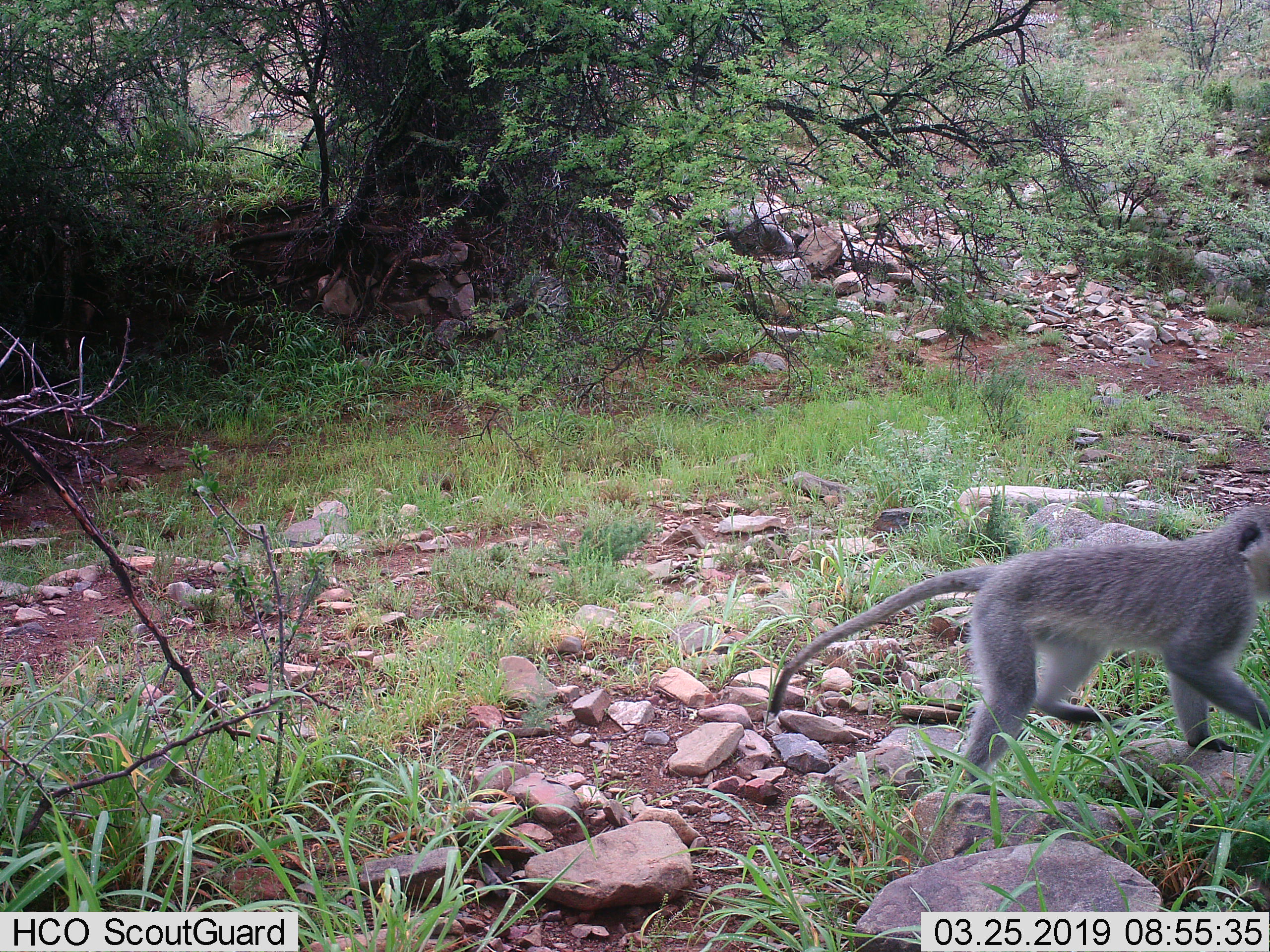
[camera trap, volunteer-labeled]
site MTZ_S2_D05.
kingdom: Animalia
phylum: Chordata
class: Mammalia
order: Primates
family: Cercopithecidae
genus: Chlorocebus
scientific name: Chlorocebus pygerythrus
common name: vervet monkey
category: monkeyvervet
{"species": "monkeyvervet (vervet monkey) (Chlorocebus pygerythrus)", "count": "1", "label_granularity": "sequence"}